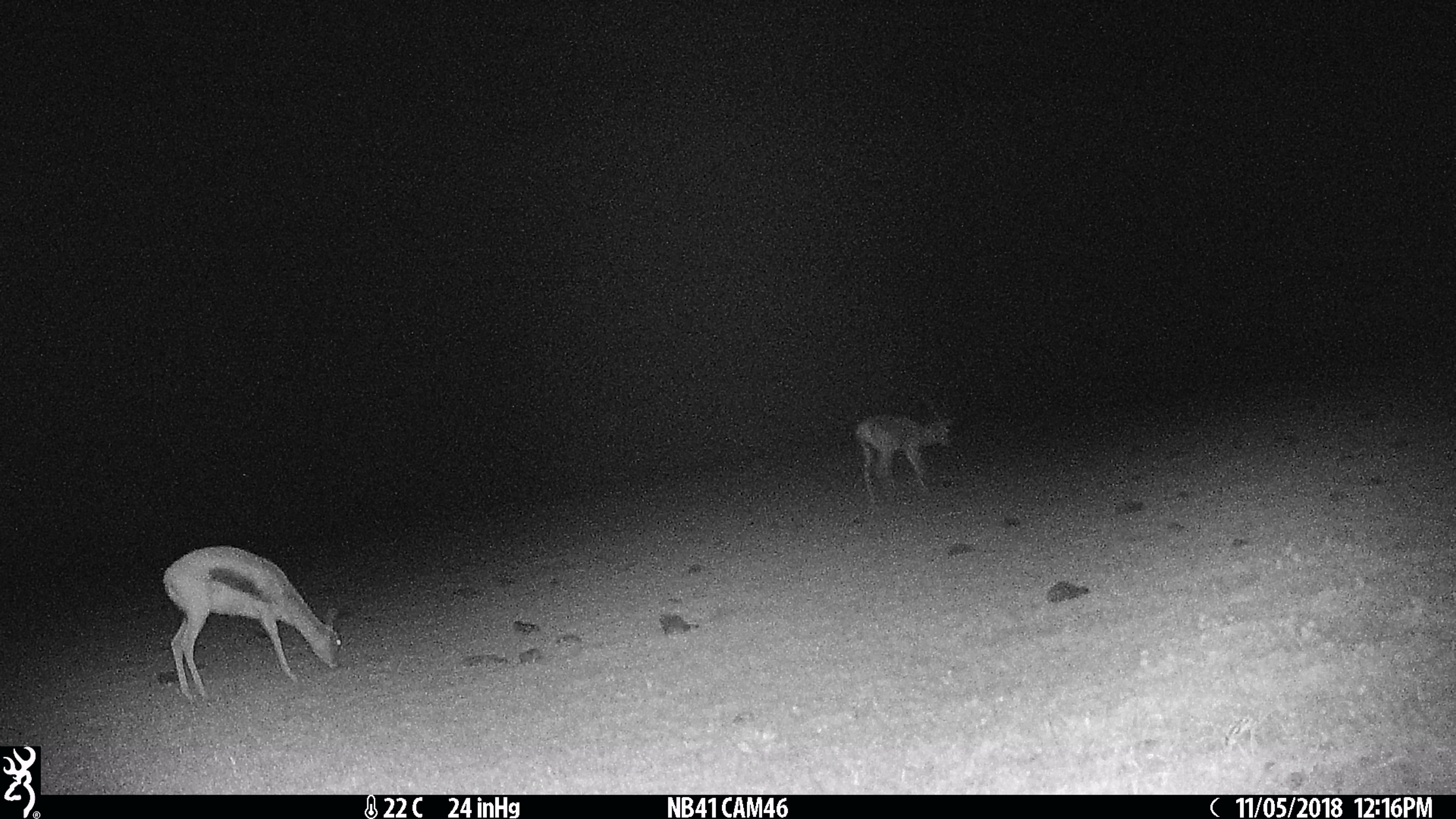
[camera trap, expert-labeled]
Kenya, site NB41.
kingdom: Animalia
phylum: Chordata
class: Mammalia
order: Artiodactyla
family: Bovidae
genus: Aepyceros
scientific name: Aepyceros melampus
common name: impala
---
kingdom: Animalia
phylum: Chordata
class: Mammalia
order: Artiodactyla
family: Bovidae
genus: Eudorcas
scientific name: Eudorcas thomsonii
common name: thomon's gazelle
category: gazelle thomsons